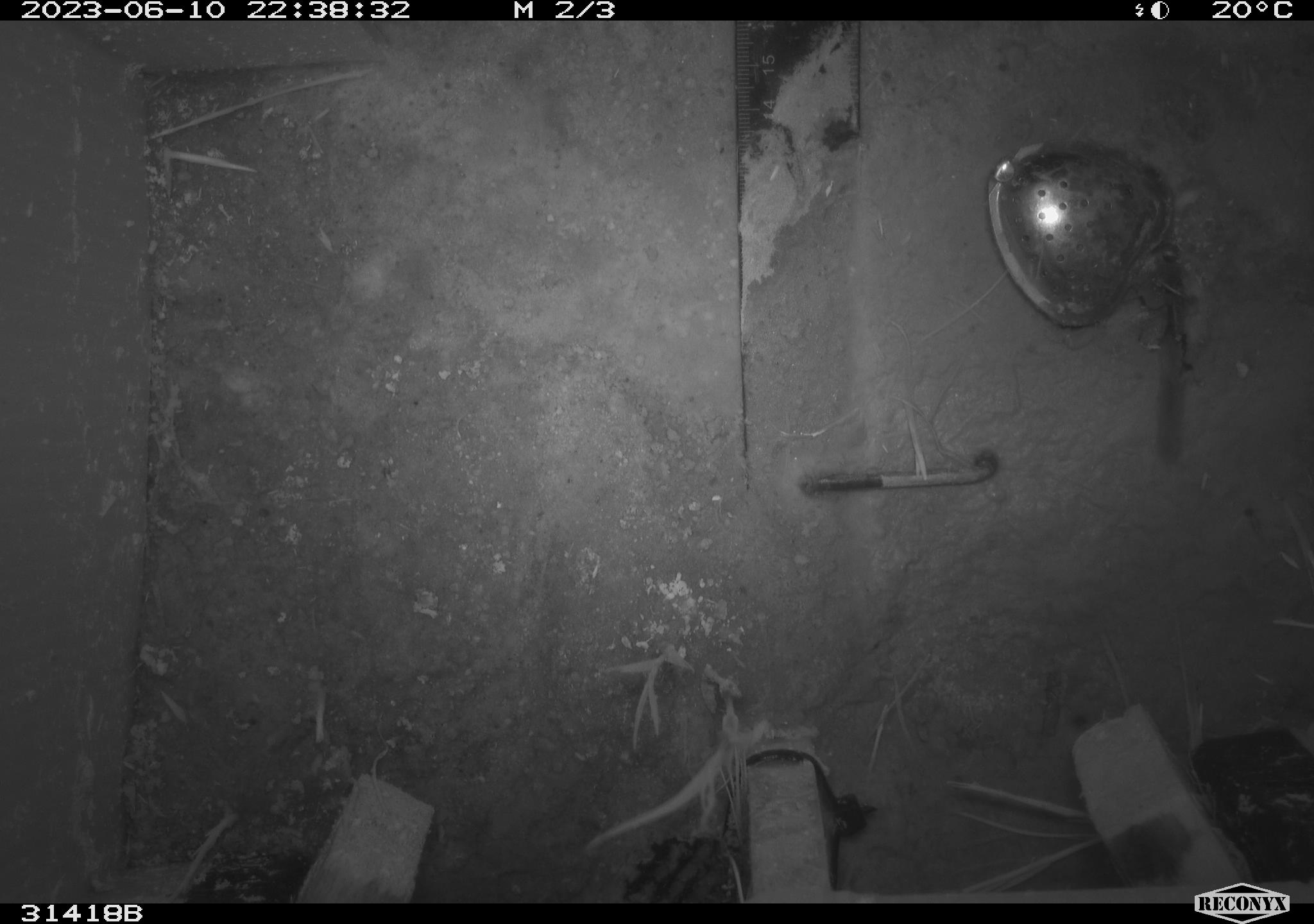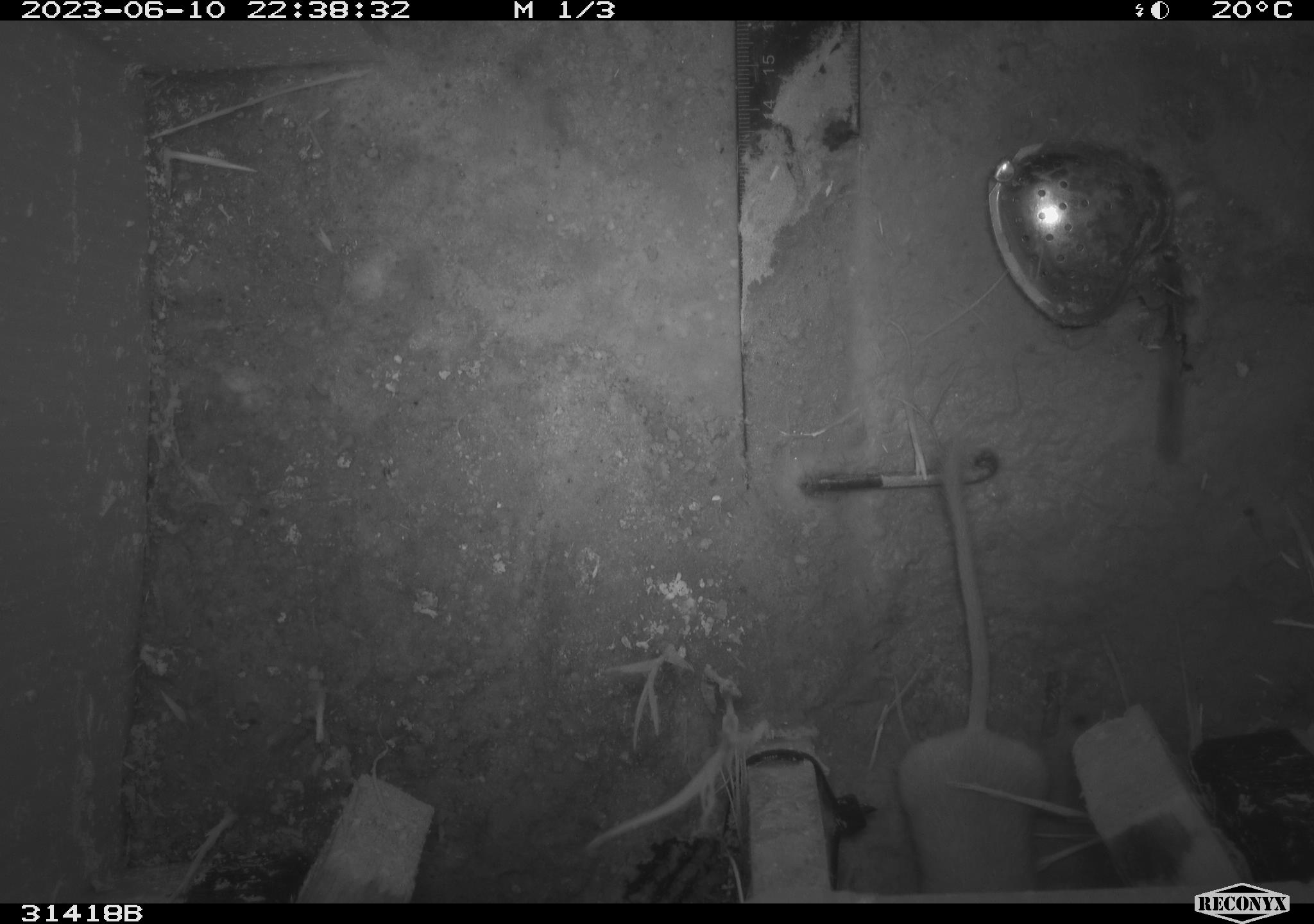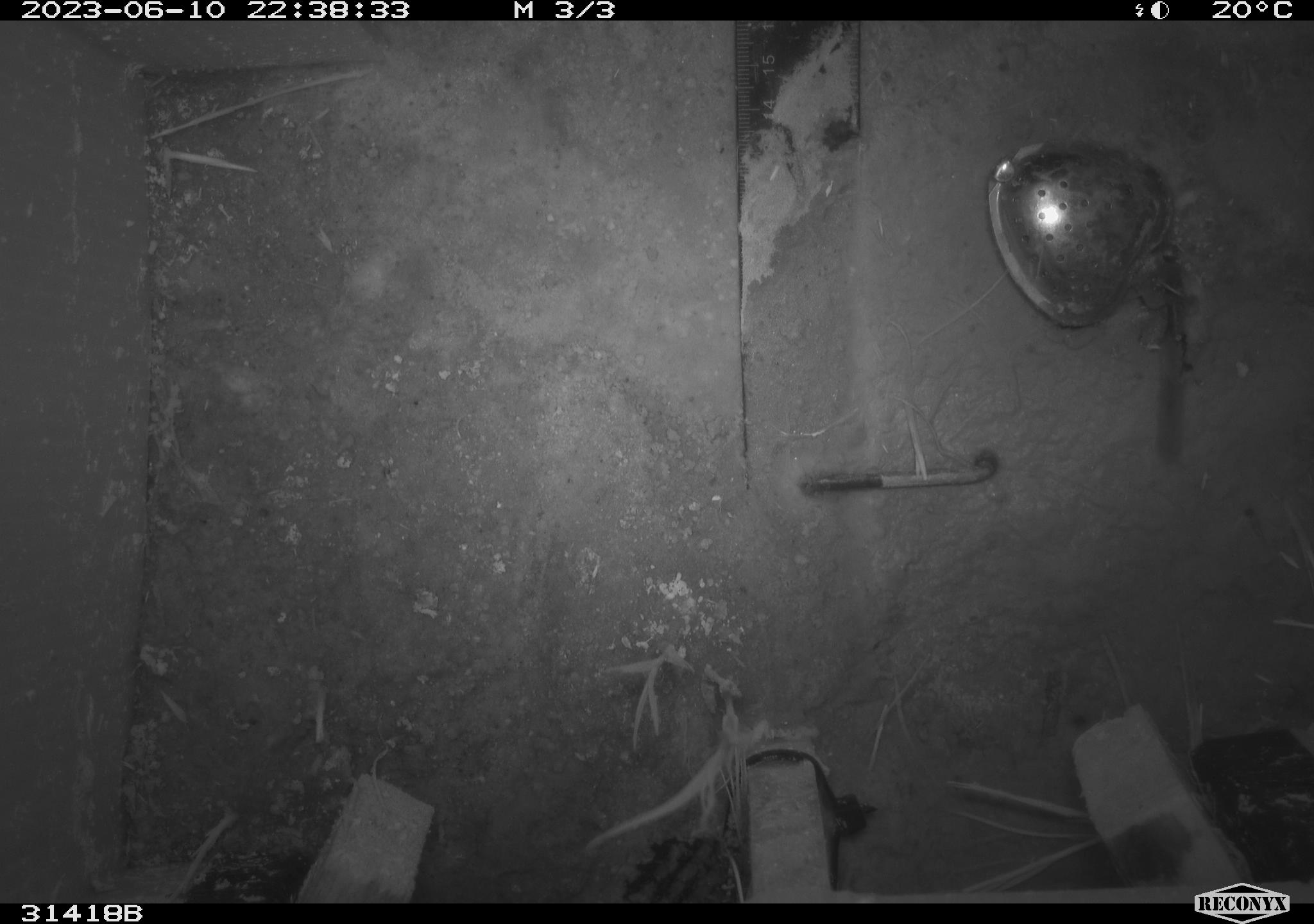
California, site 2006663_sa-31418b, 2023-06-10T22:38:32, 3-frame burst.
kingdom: Animalia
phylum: Chordata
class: Mammalia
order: Rodentia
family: Heteromyidae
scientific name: Heteromyidae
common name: kangaroo rats and pocket mice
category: heteromyidae family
Heteromyidae family (kangaroo rats and pocket mice) (Heteromyidae).